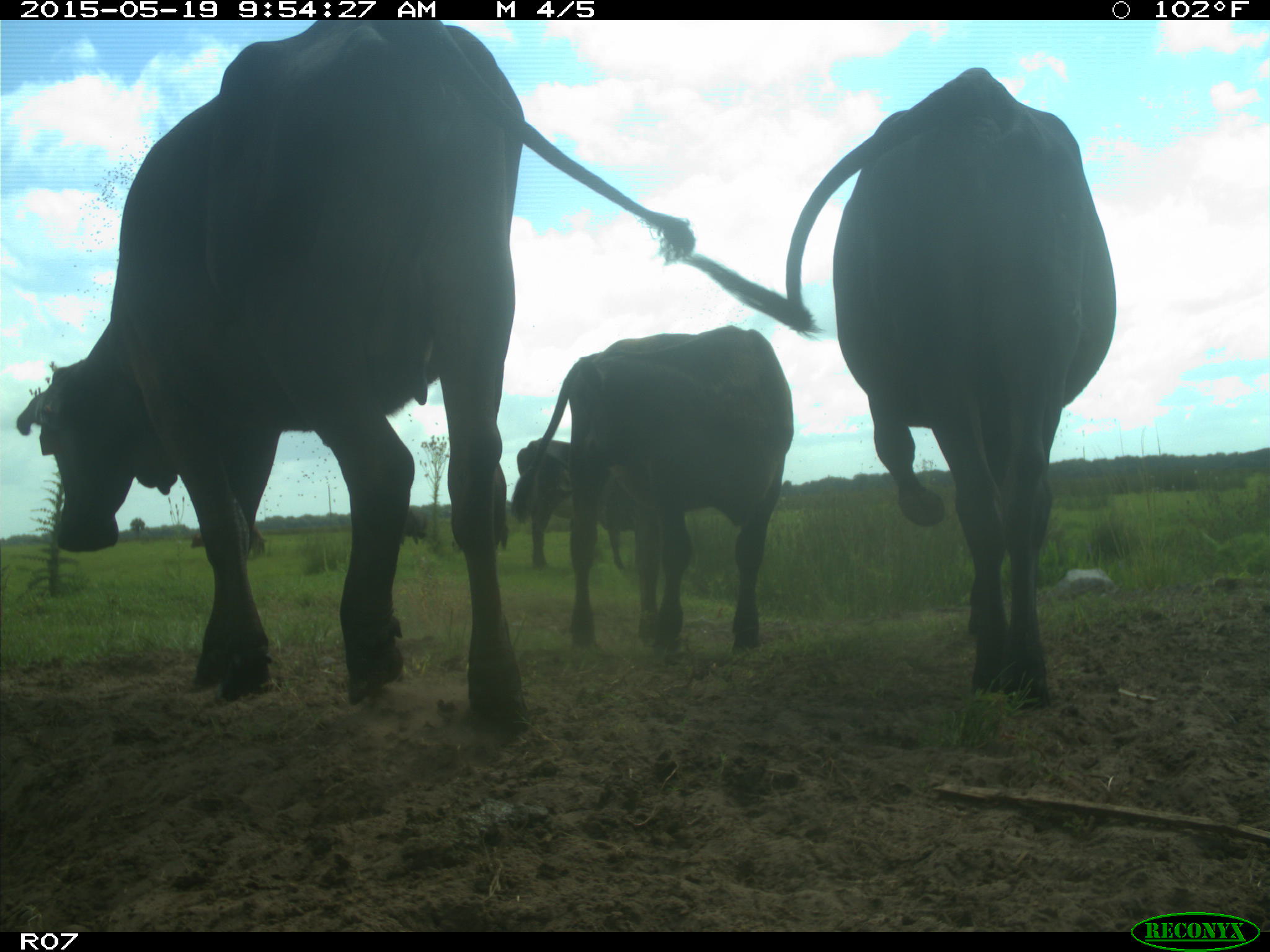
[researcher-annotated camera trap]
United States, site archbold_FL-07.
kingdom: Animalia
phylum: Chordata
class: Mammalia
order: Artiodactyla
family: Bovidae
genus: Bos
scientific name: Bos taurus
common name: domestic cow